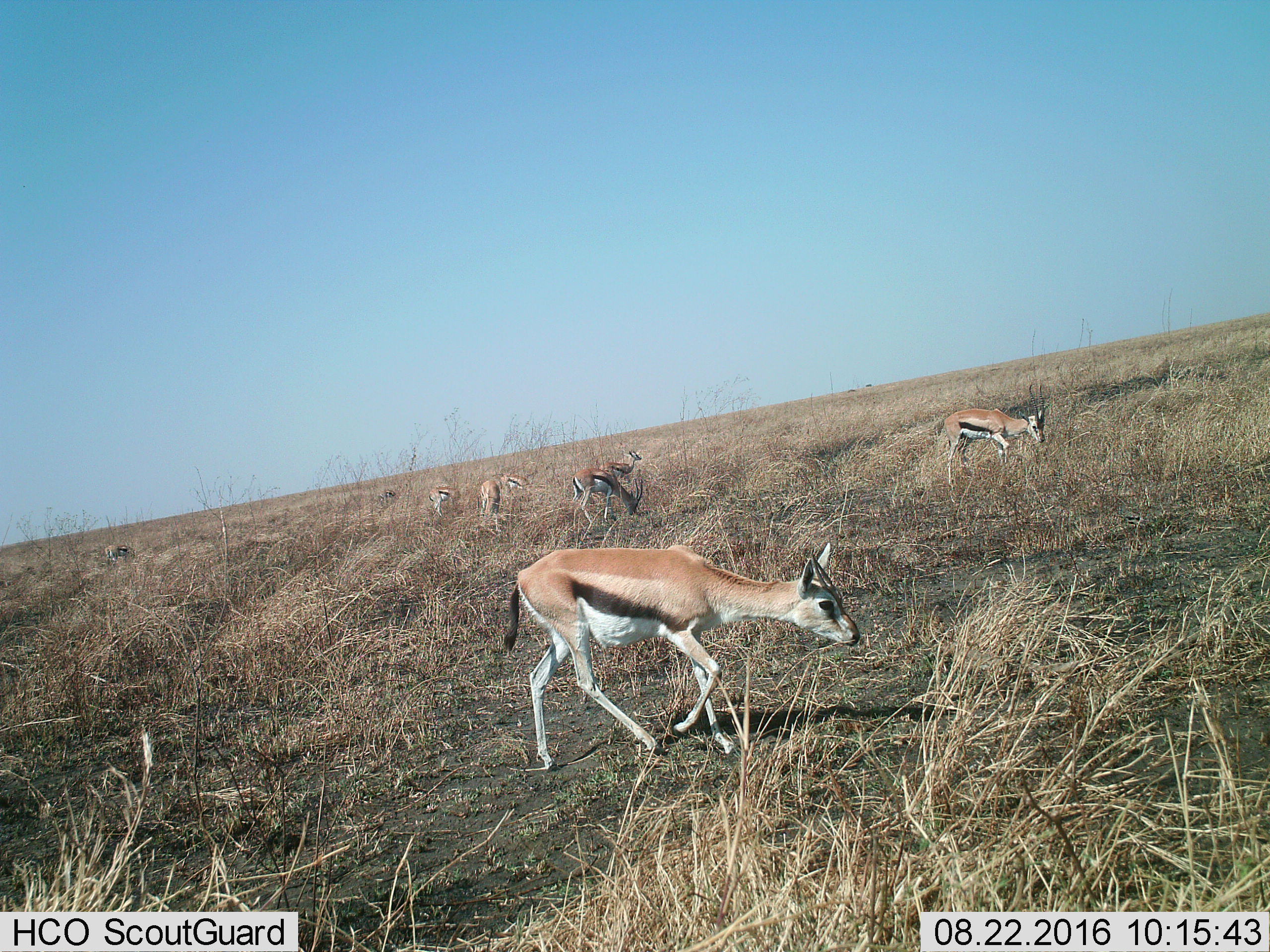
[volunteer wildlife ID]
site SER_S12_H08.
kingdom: Animalia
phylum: Chordata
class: Mammalia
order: Artiodactyla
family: Bovidae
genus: Eudorcas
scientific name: Eudorcas thomsonii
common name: thomson's gazelle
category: gazellethomsons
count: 9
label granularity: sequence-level